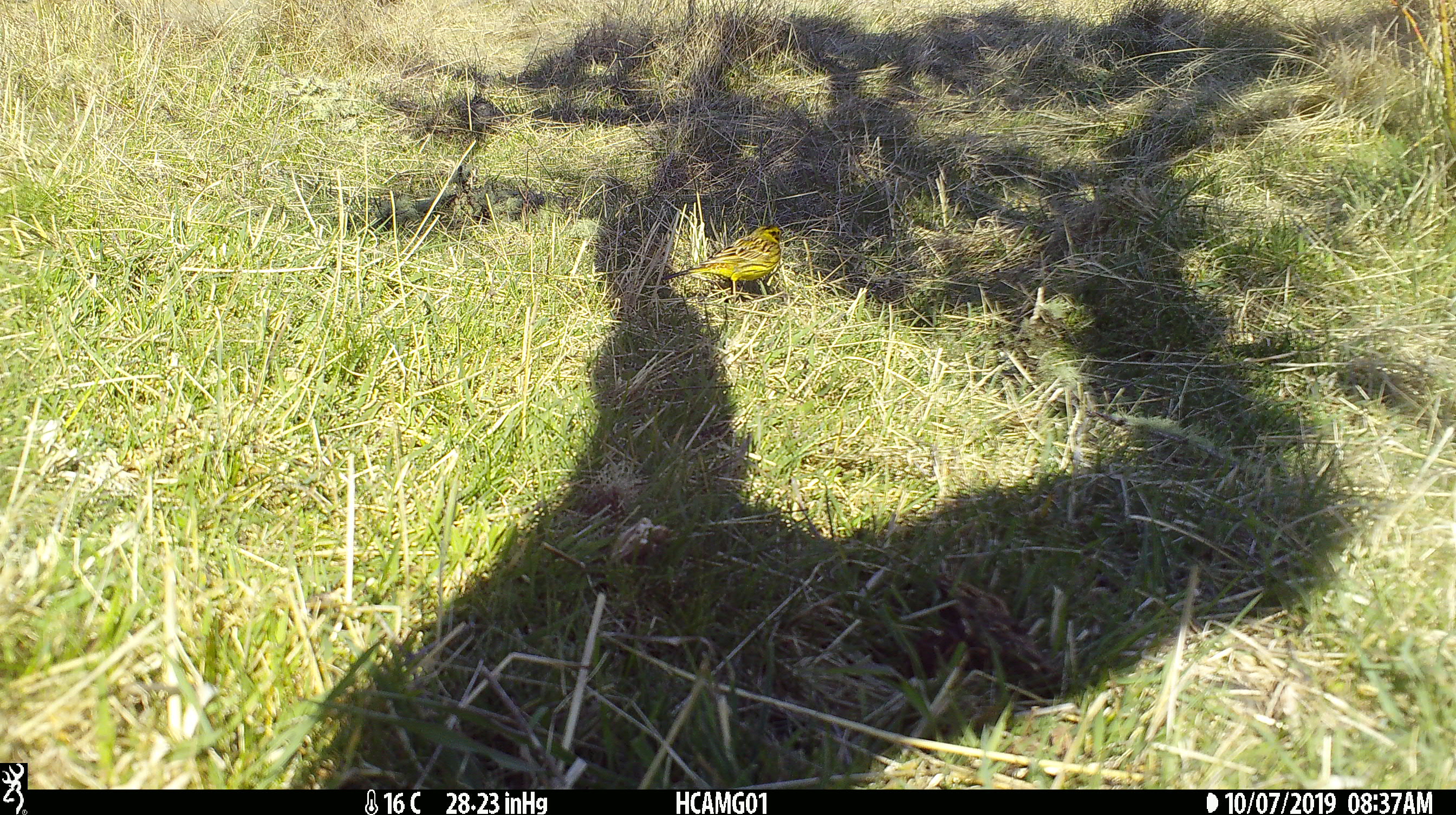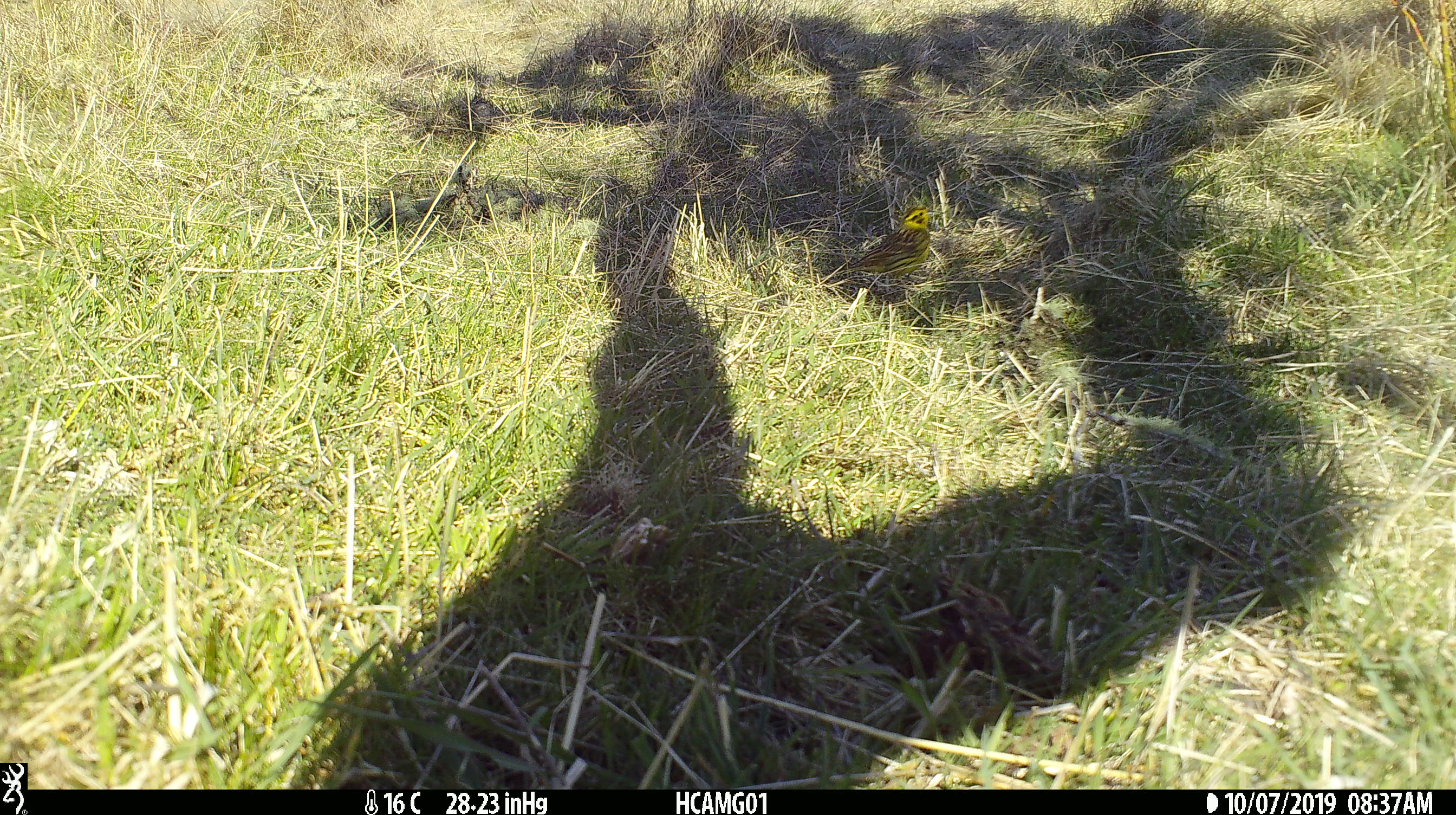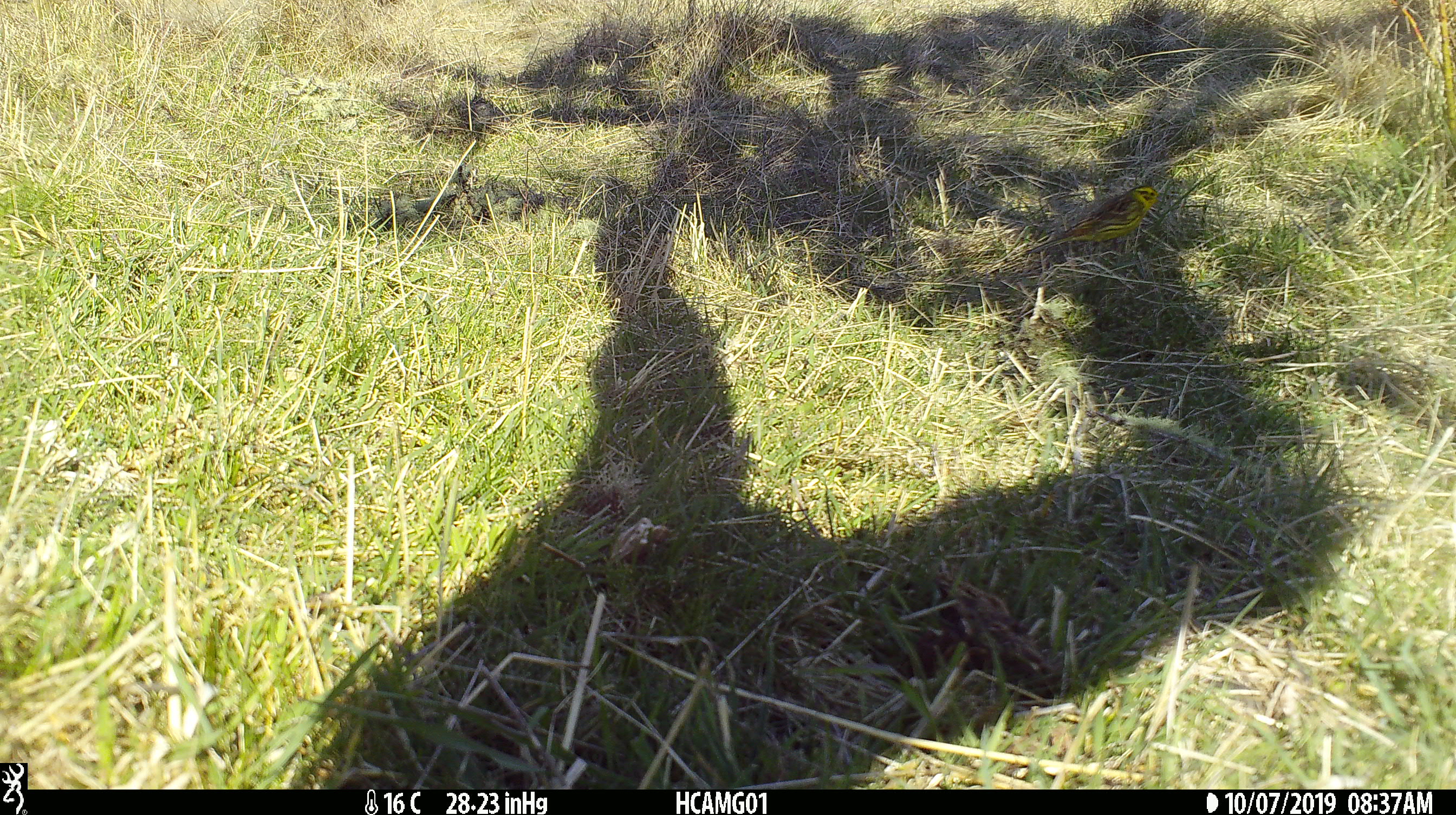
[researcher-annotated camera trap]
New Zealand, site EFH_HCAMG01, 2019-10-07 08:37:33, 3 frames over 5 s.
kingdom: Animalia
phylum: Chordata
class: Aves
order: Passeriformes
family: Emberizidae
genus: Emberiza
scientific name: Emberiza citrinella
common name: yellowhammer